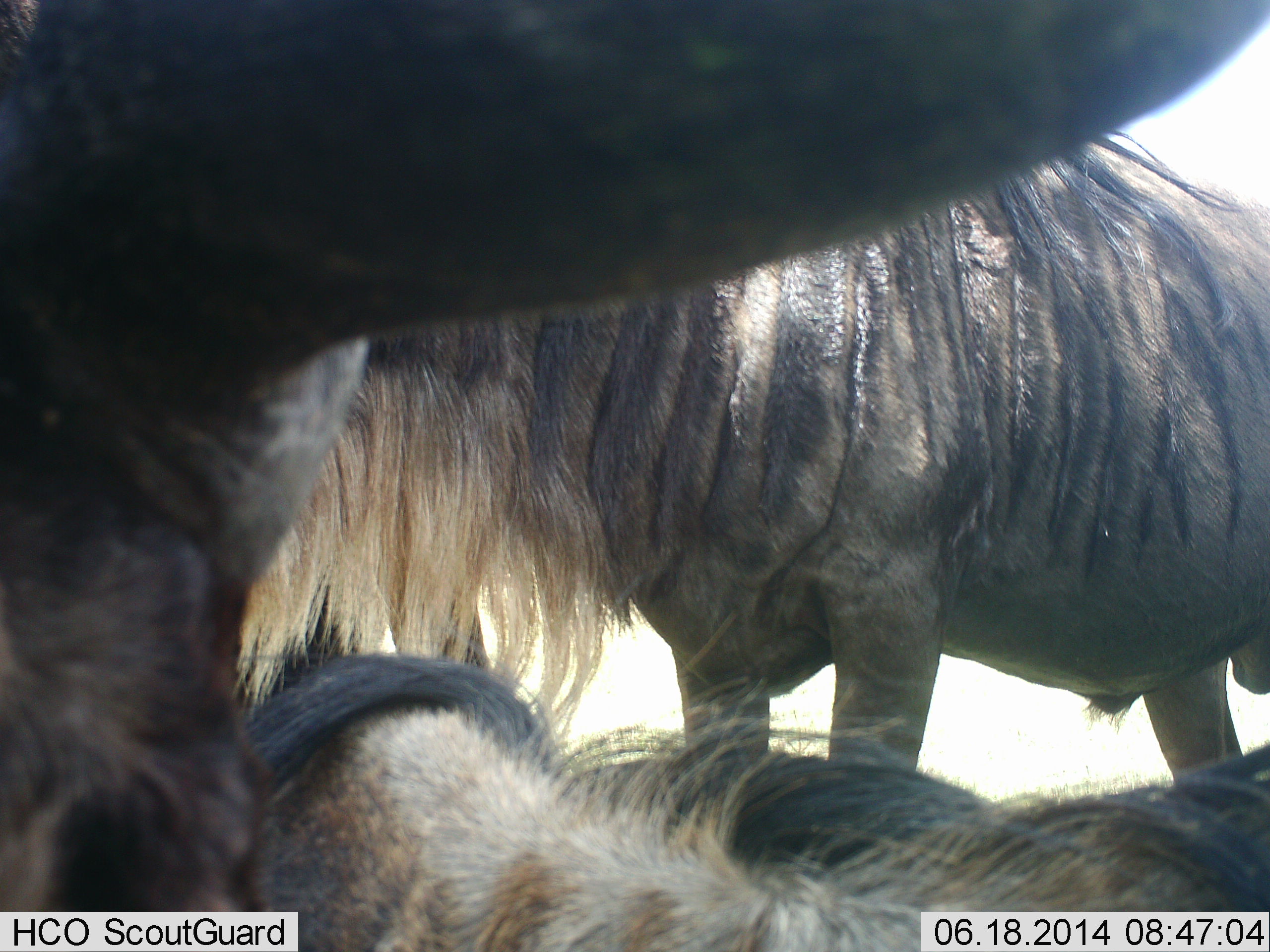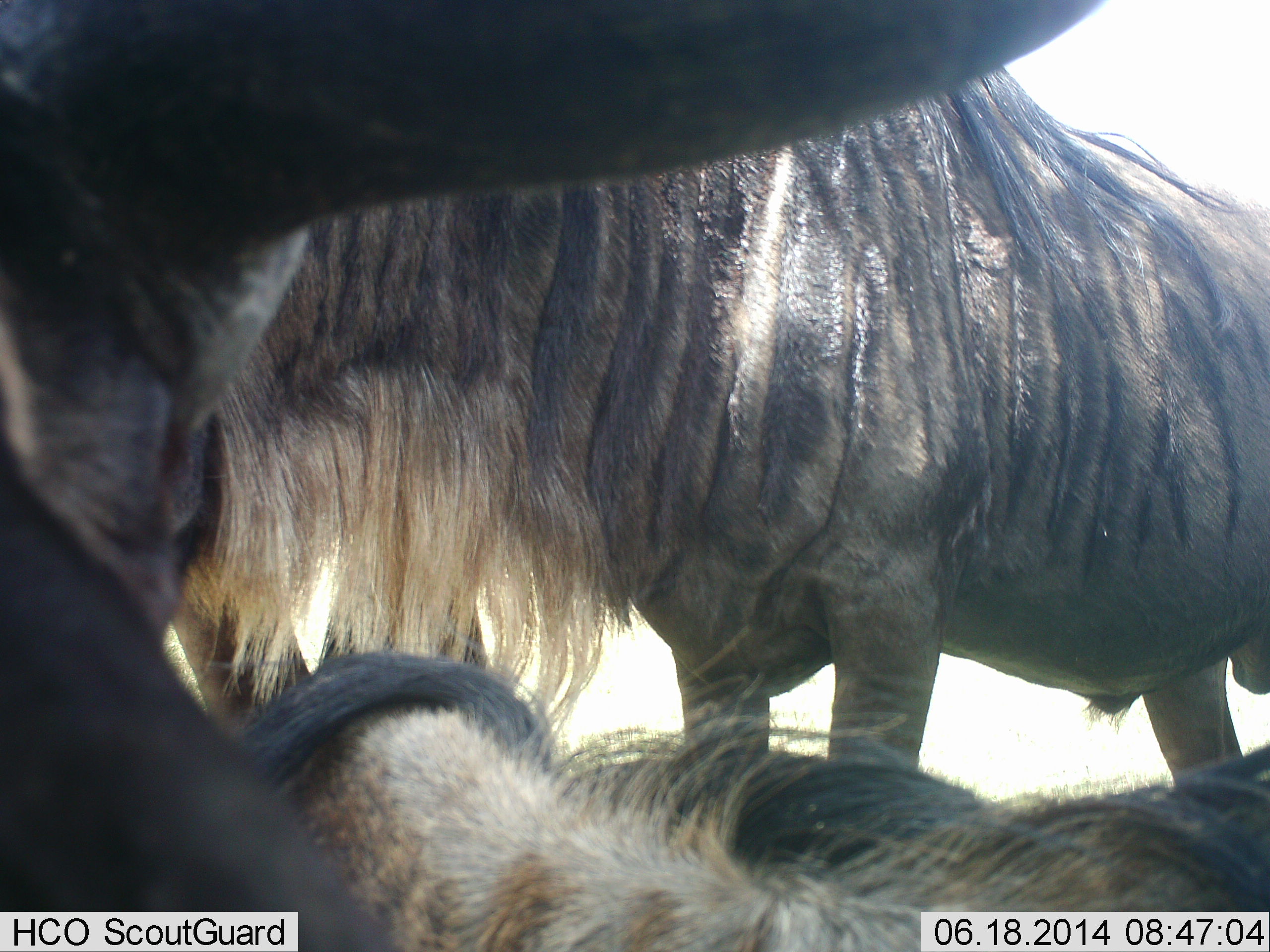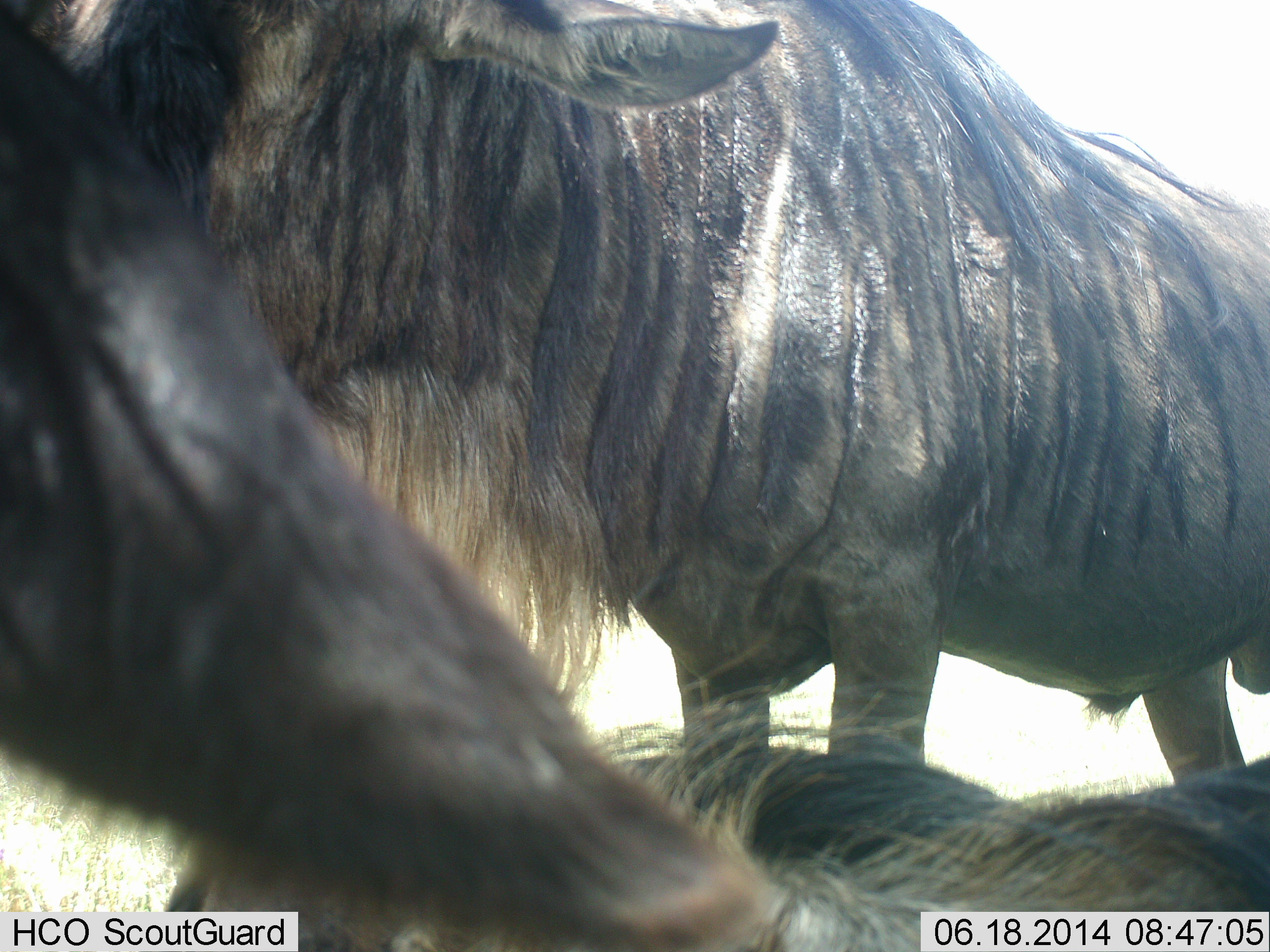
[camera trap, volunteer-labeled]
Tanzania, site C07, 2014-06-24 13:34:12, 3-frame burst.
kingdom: Animalia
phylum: Chordata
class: Mammalia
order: Artiodactyla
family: Bovidae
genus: Connochaetes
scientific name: Connochaetes taurinus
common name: blue wildebeest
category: wildebeest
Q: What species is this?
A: Wildebeest (blue wildebeest) (Connochaetes taurinus).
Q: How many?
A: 3.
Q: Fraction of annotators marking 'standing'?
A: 80%.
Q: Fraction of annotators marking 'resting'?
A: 80%.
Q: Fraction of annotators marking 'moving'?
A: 0%.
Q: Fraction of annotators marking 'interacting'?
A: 20%.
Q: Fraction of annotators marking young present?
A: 0%.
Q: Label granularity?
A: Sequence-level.